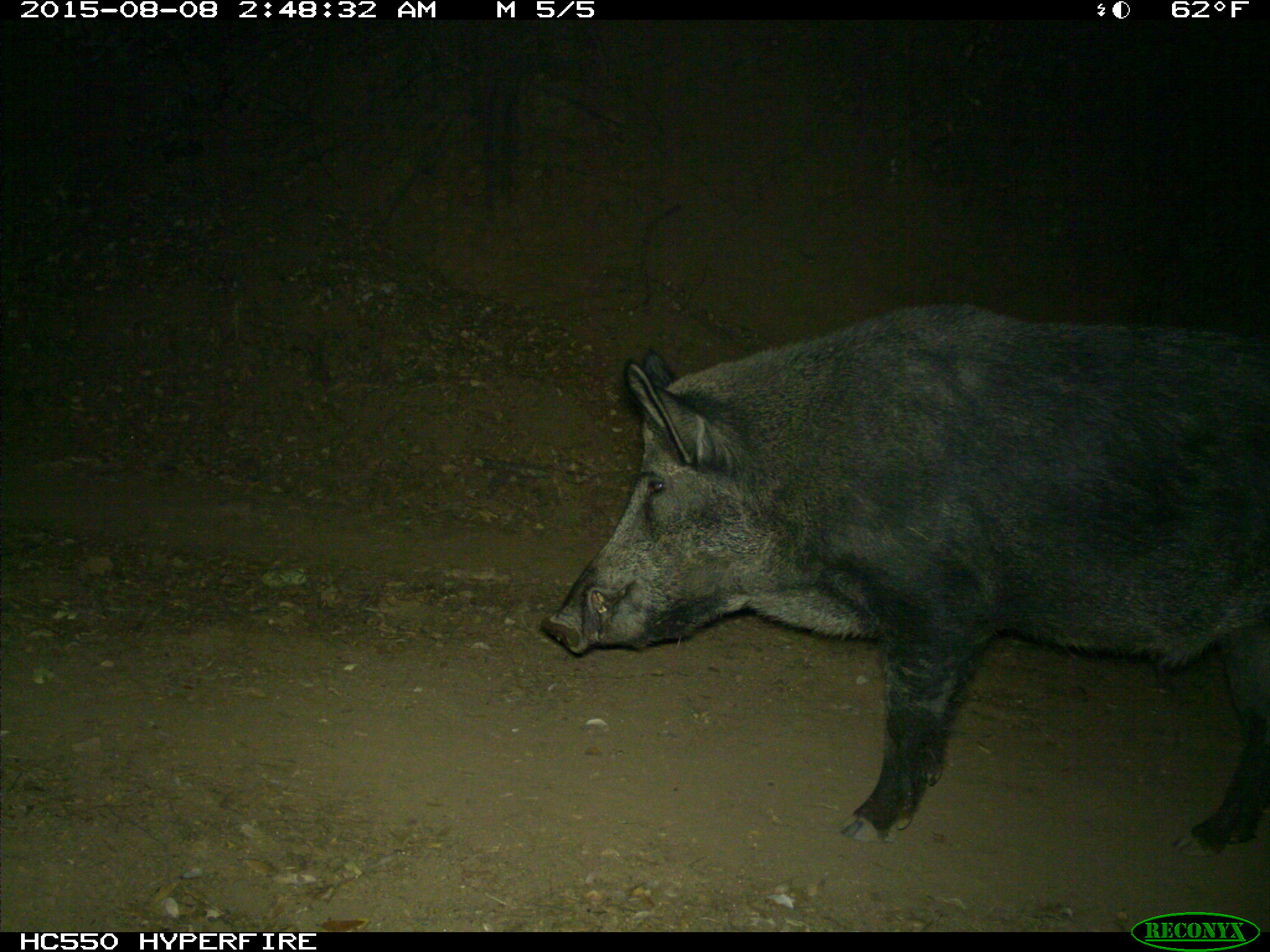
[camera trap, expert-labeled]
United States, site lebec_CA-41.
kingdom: Animalia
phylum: Chordata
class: Mammalia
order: Artiodactyla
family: Suidae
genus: Sus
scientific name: Sus scrofa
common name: wild boar